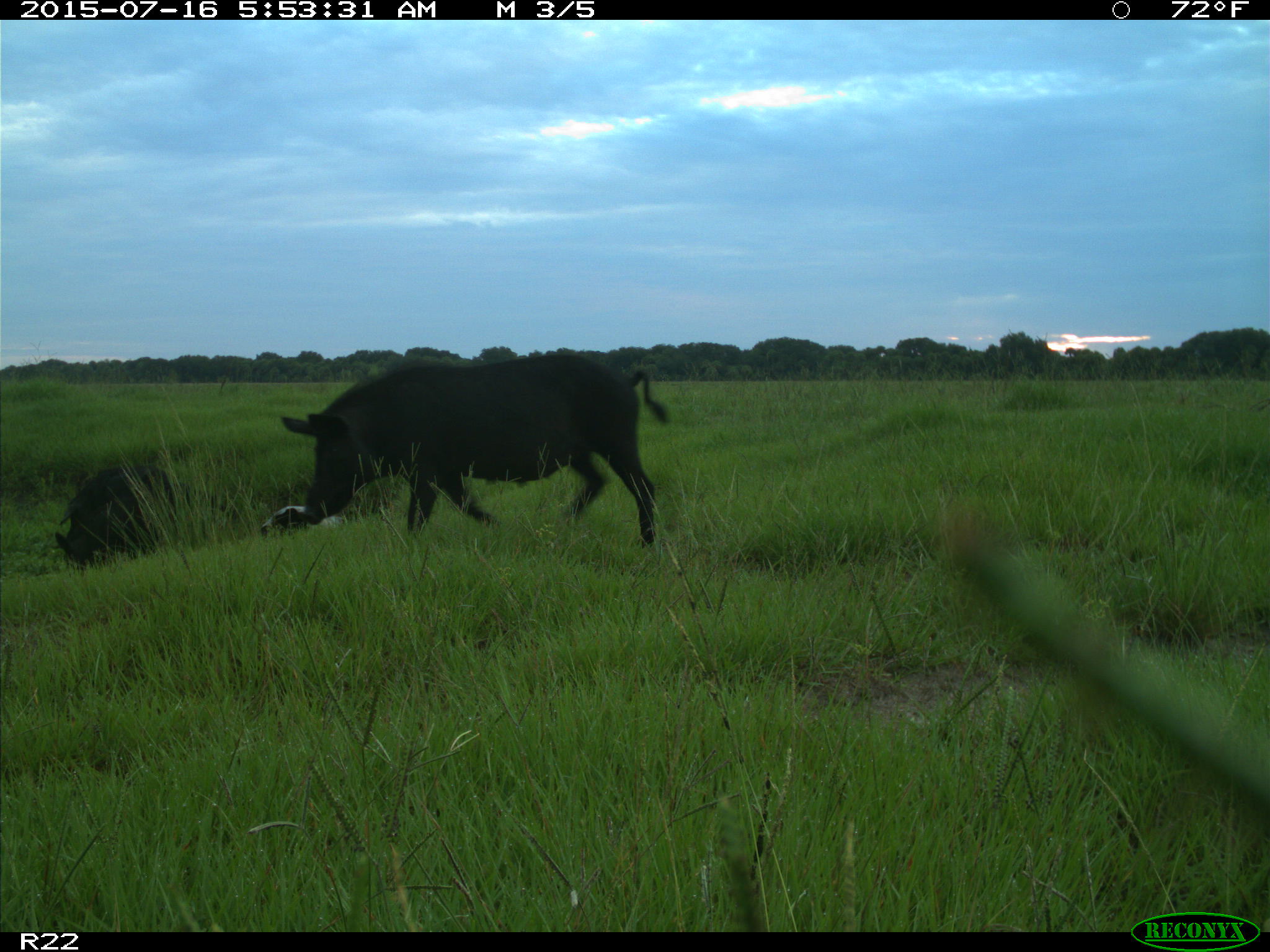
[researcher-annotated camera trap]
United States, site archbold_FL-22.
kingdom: Animalia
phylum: Chordata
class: Mammalia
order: Artiodactyla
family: Bovidae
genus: Bos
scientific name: Bos taurus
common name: domestic cow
Bos taurus (domestic cow).